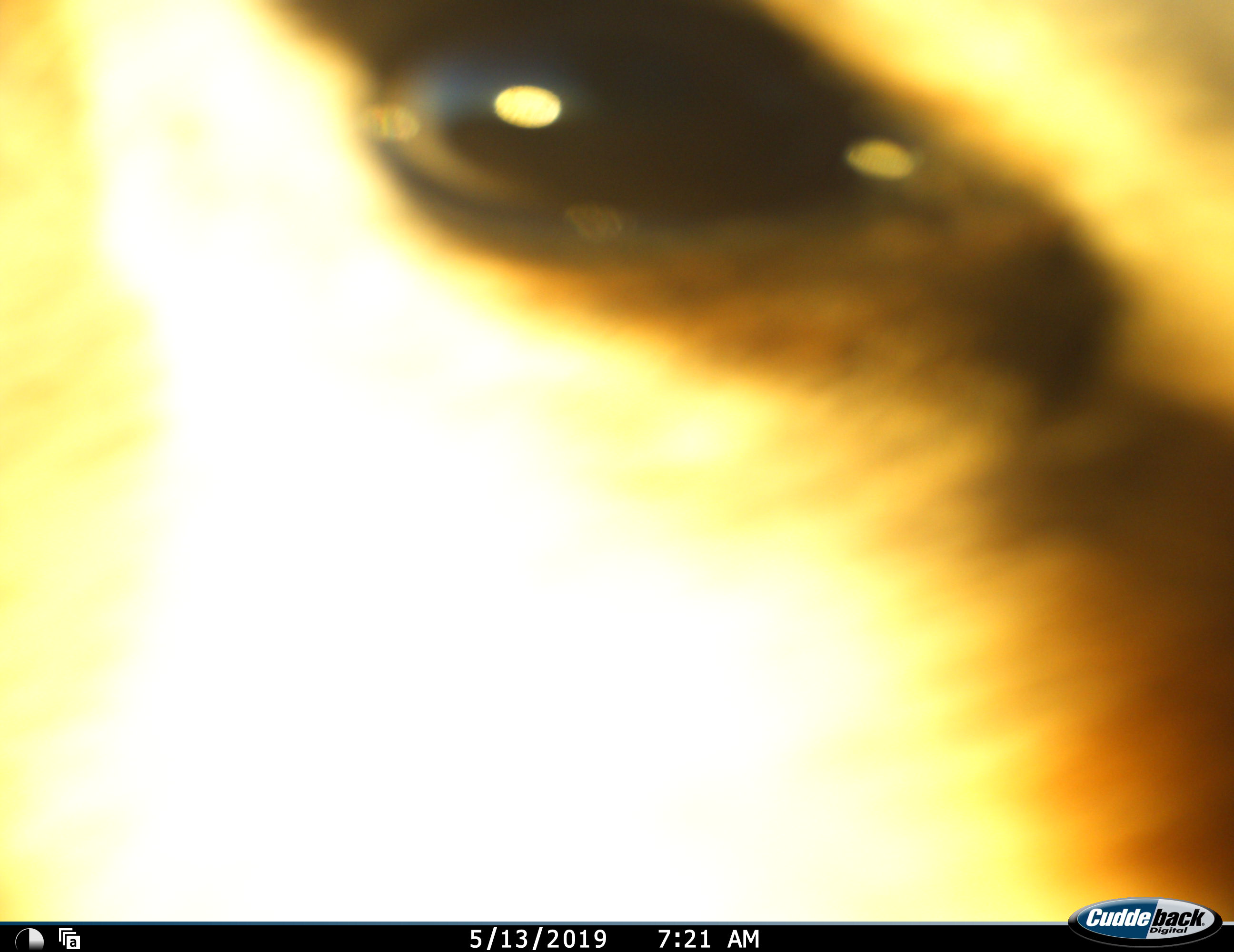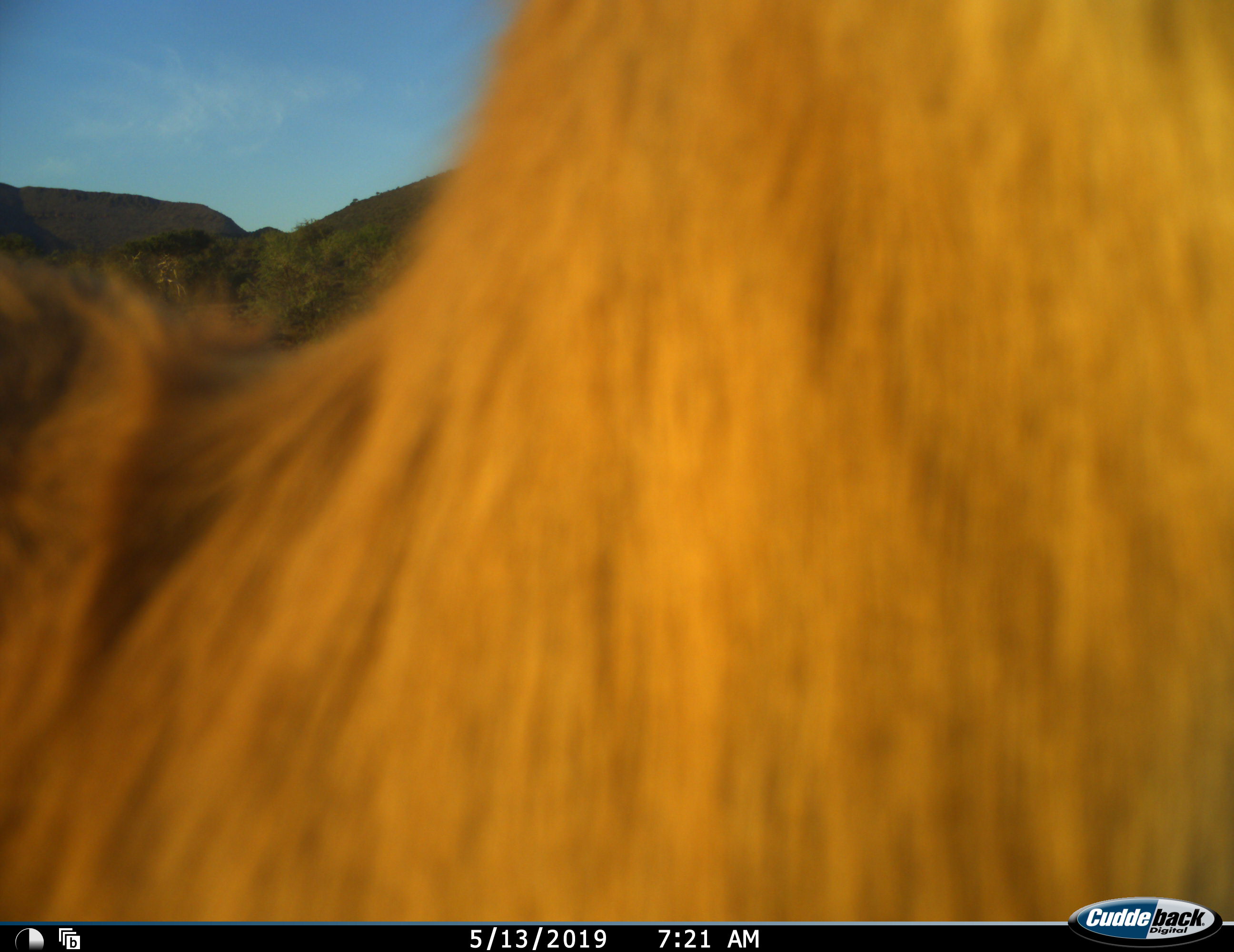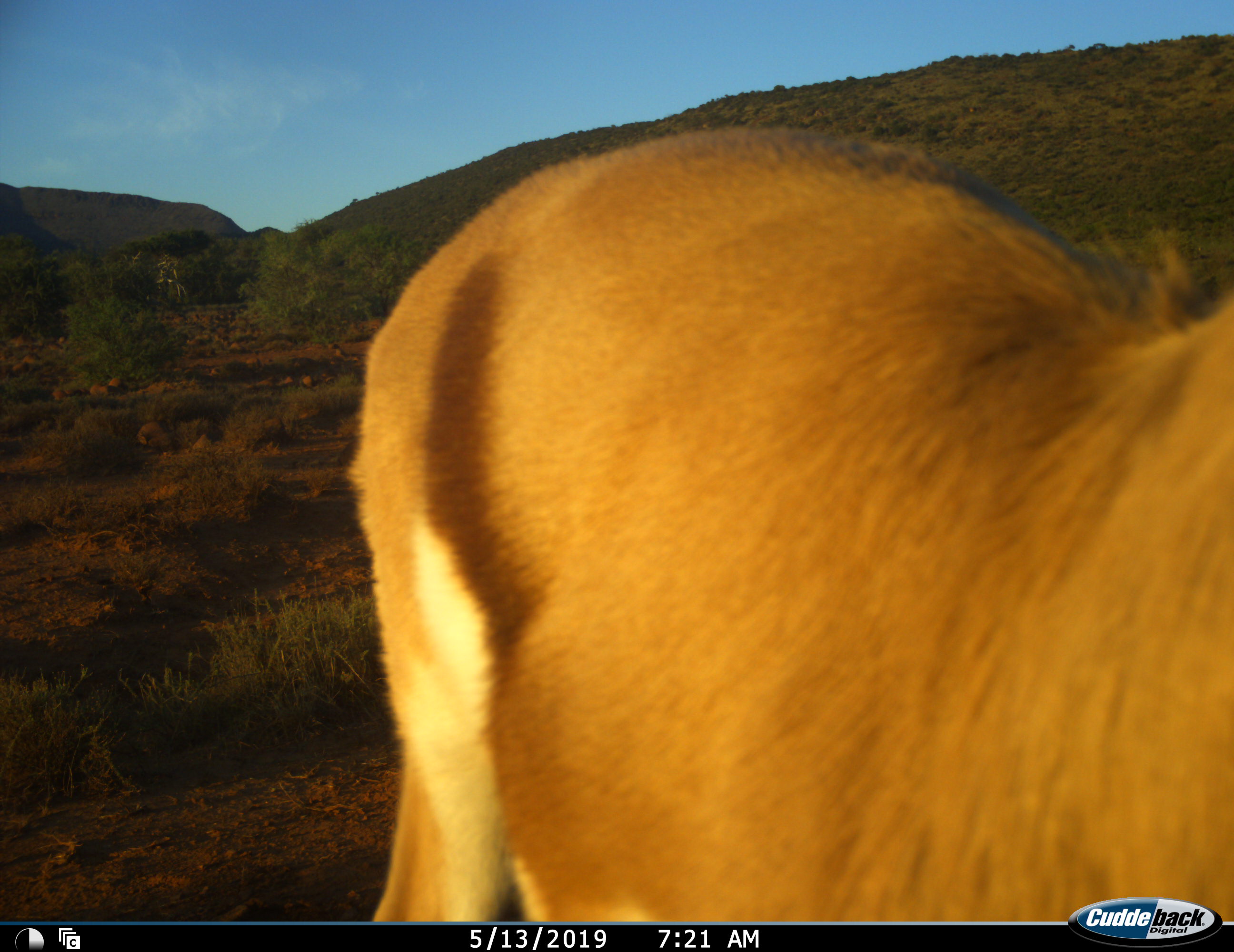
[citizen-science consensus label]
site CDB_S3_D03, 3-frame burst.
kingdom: Animalia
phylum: Chordata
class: Mammalia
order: Artiodactyla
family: Bovidae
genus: Antidorcas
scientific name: Antidorcas marsupialis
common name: springbok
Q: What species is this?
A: Springbok (Antidorcas marsupialis).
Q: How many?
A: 1.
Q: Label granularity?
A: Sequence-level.